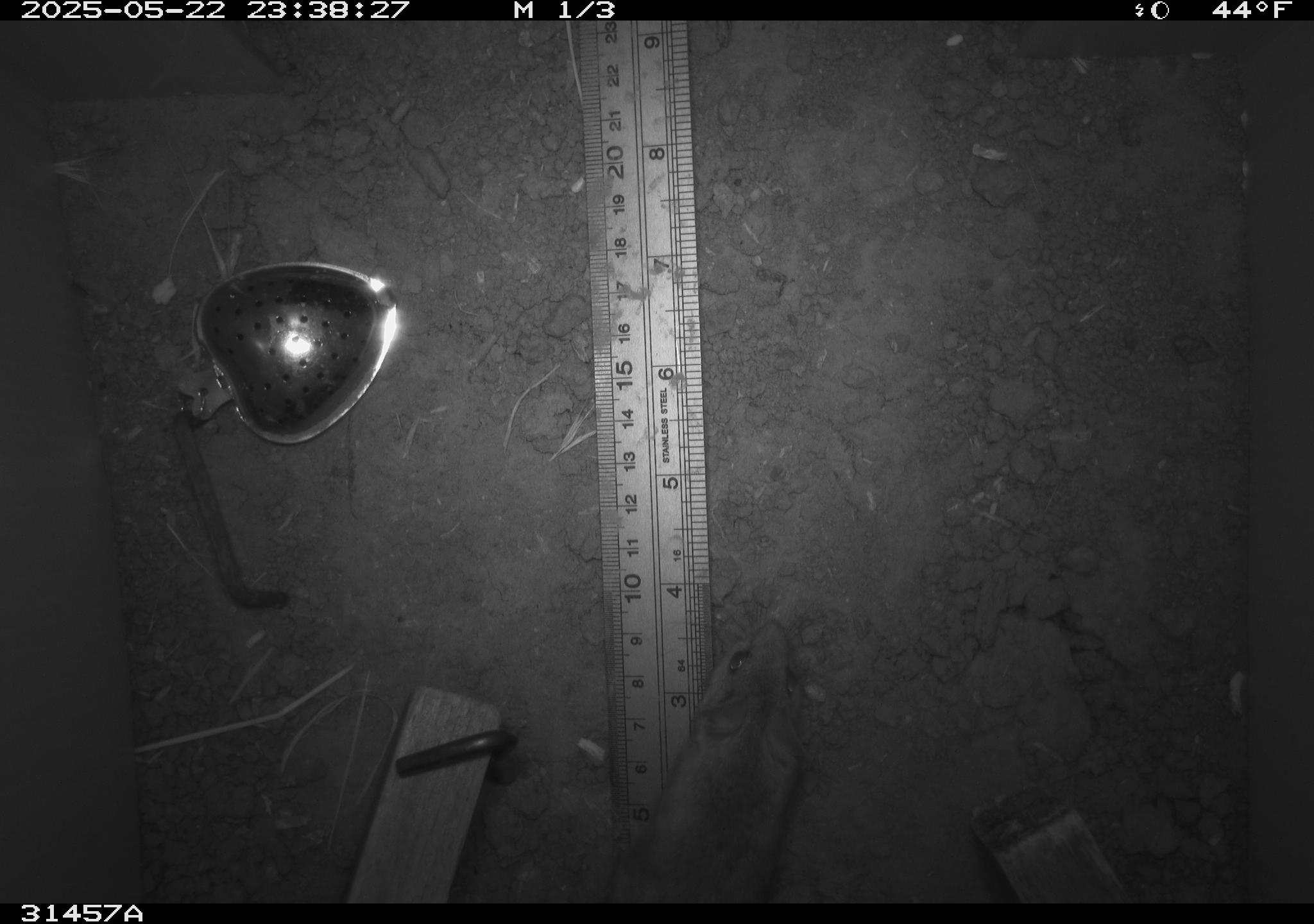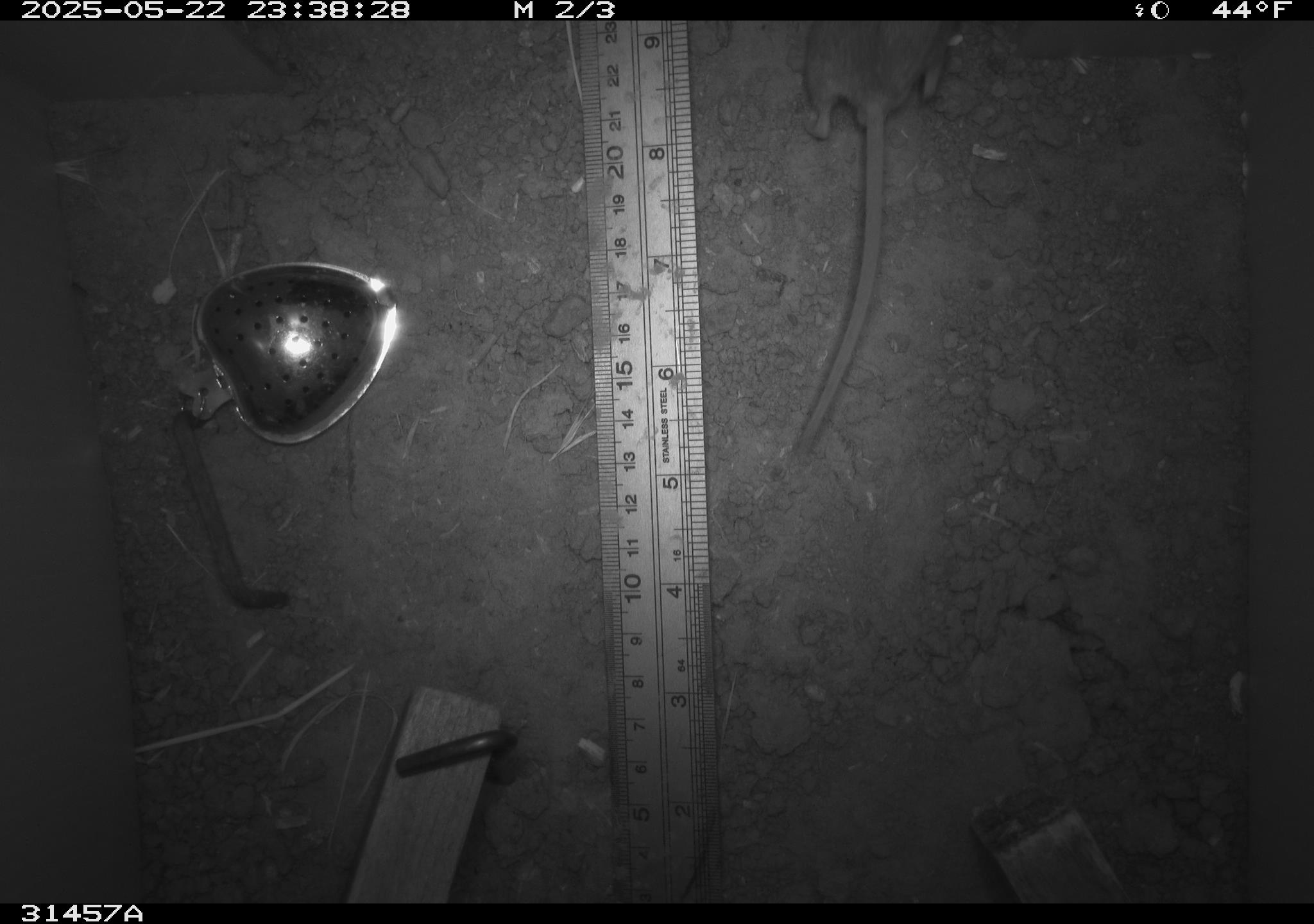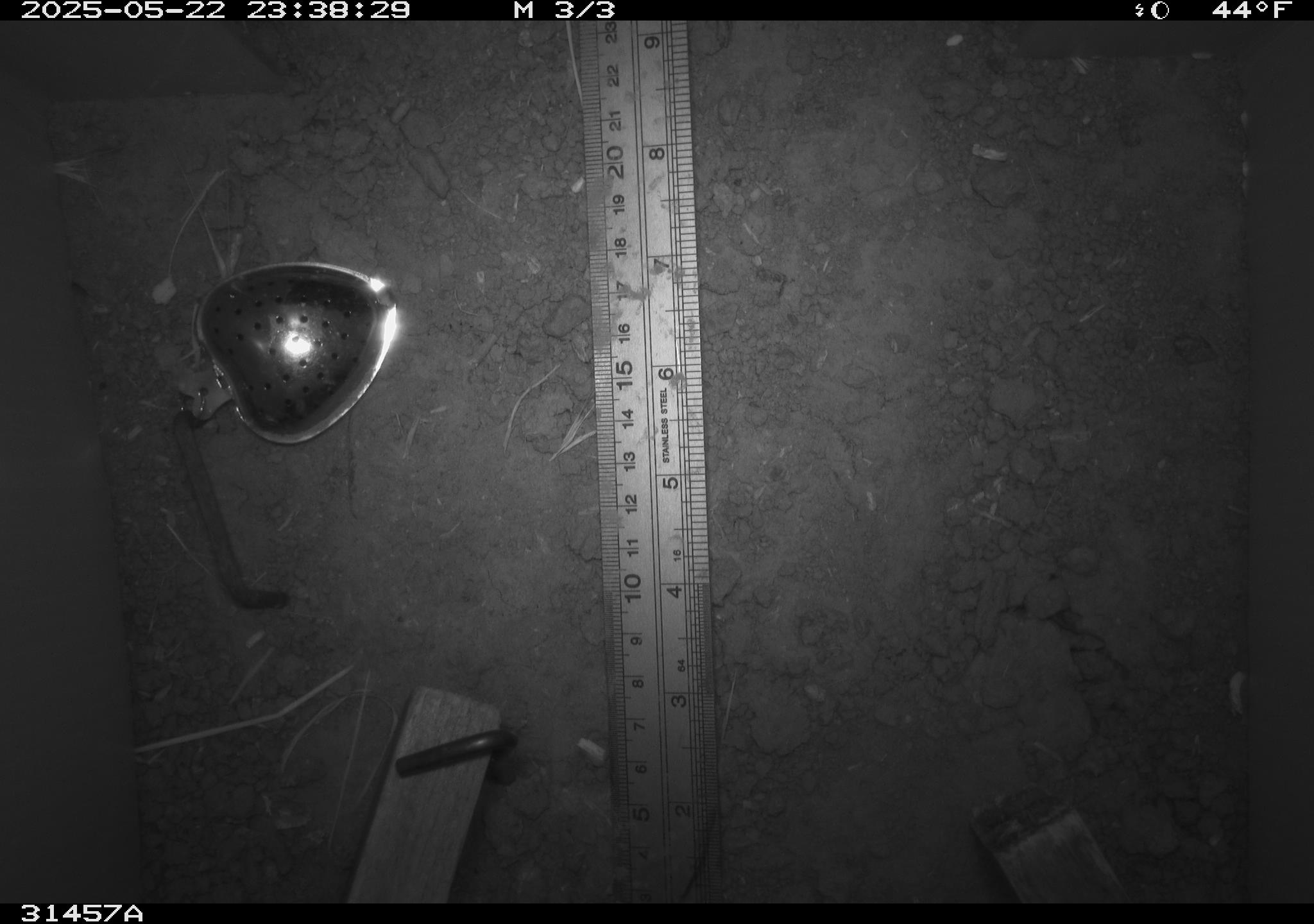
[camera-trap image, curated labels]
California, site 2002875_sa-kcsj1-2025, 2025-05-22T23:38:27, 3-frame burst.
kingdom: Animalia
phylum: Chordata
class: Mammalia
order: Rodentia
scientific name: Rodentia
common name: rodent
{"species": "rodent (Rodentia)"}